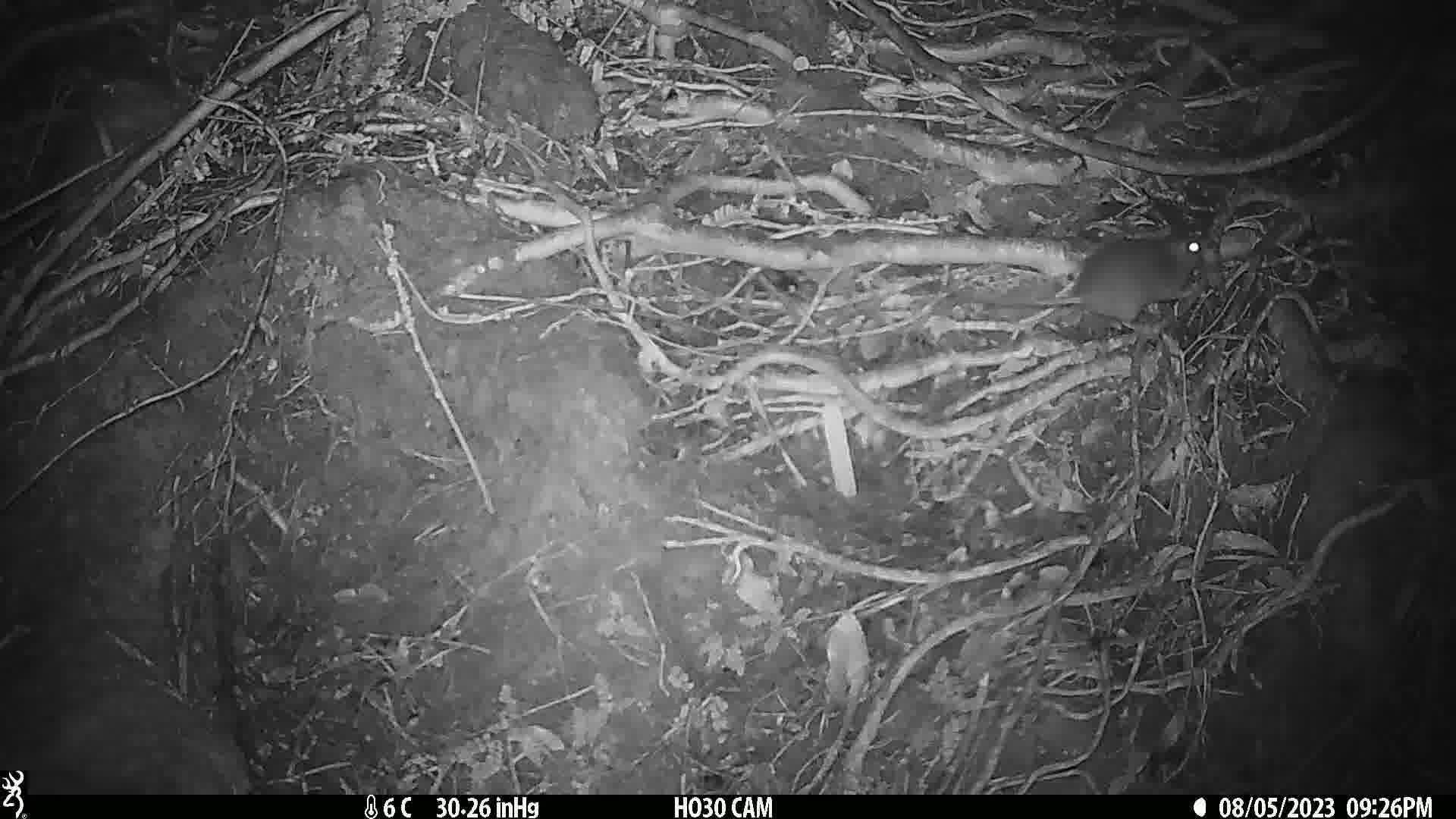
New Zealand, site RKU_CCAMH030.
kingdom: Animalia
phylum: Chordata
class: Mammalia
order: Rodentia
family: Muridae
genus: Rattus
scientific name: Rattus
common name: rat